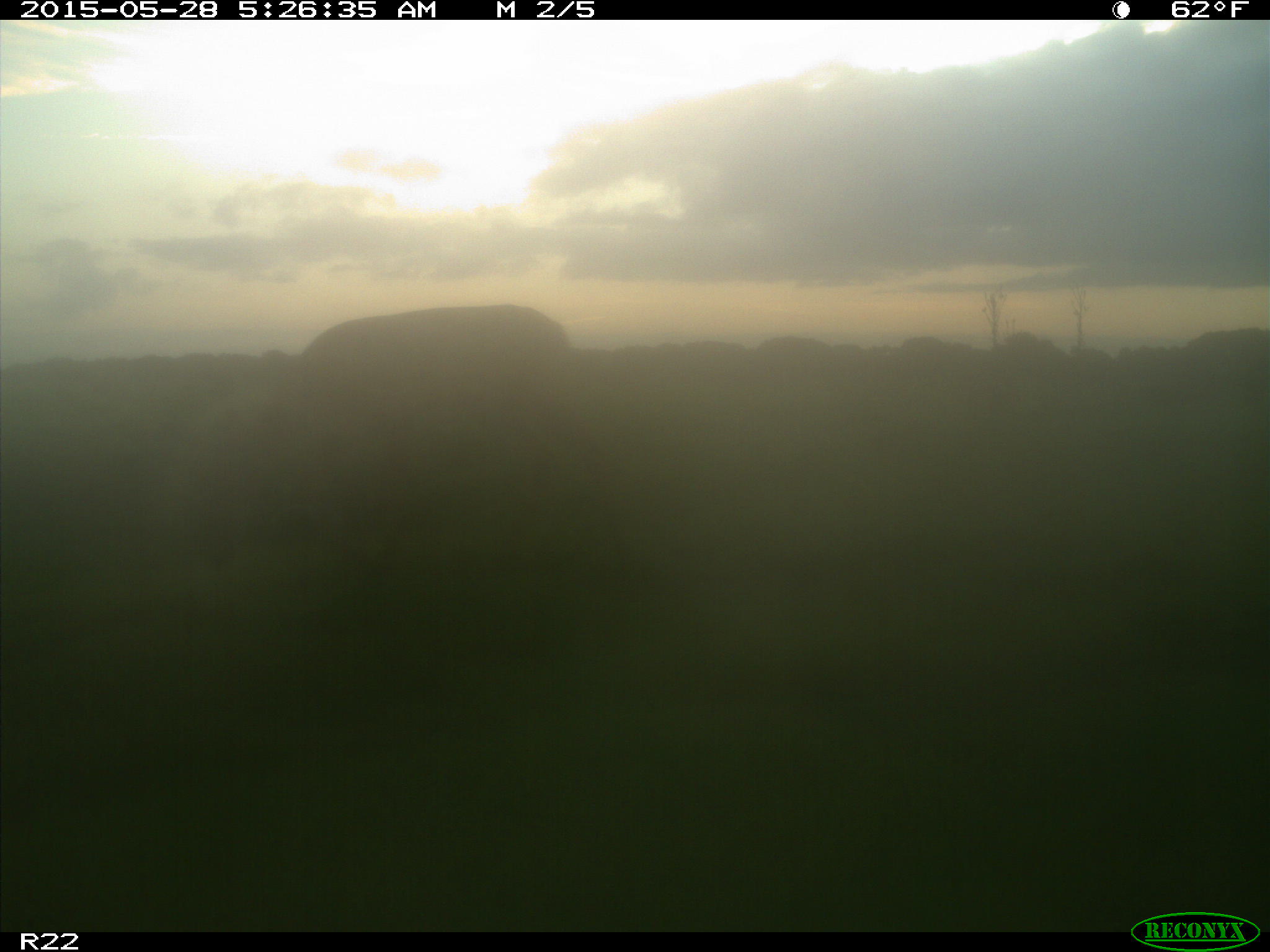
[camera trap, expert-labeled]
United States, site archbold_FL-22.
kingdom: Animalia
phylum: Chordata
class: Mammalia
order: Artiodactyla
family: Bovidae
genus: Bos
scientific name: Bos taurus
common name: domestic cow